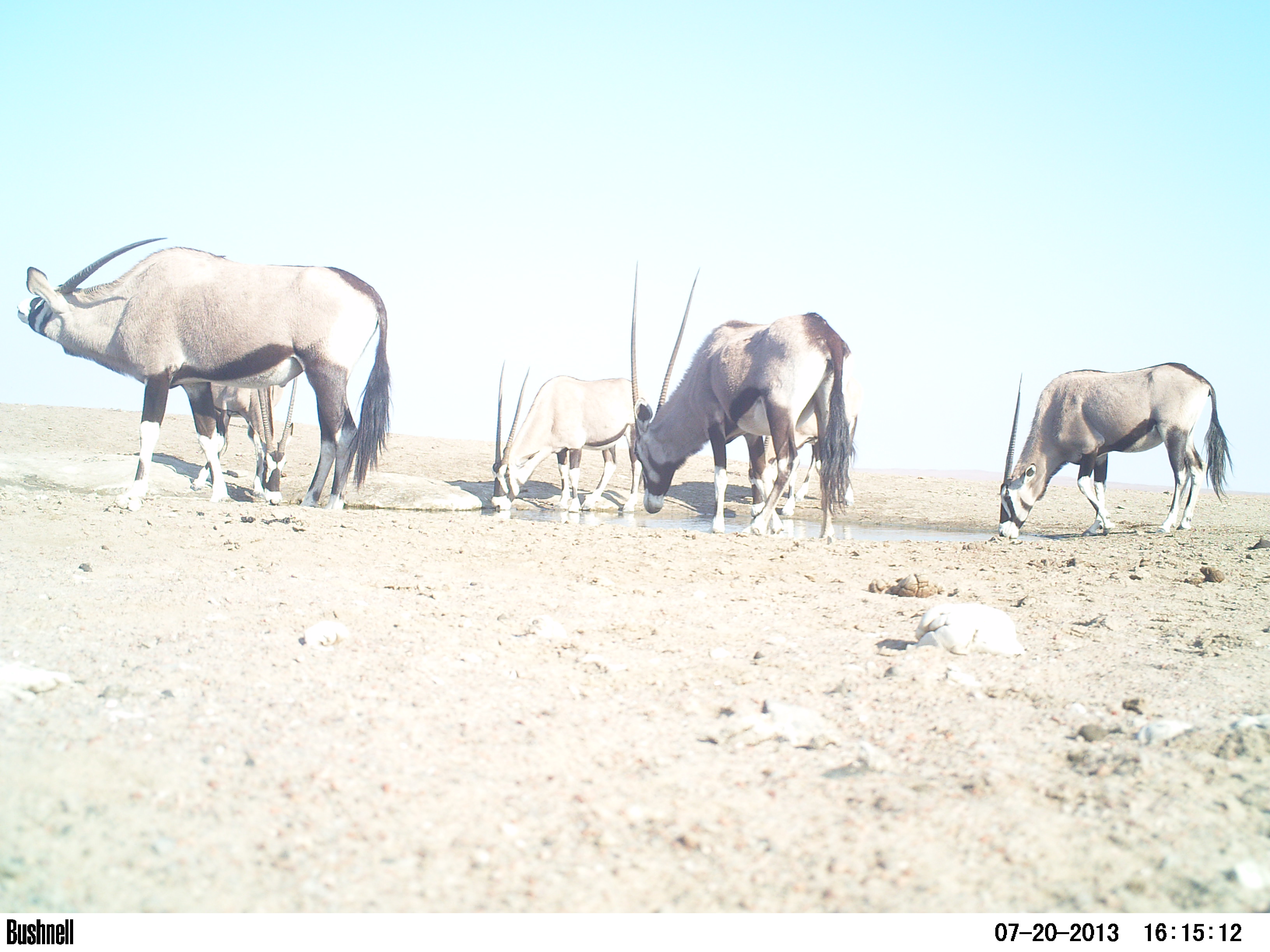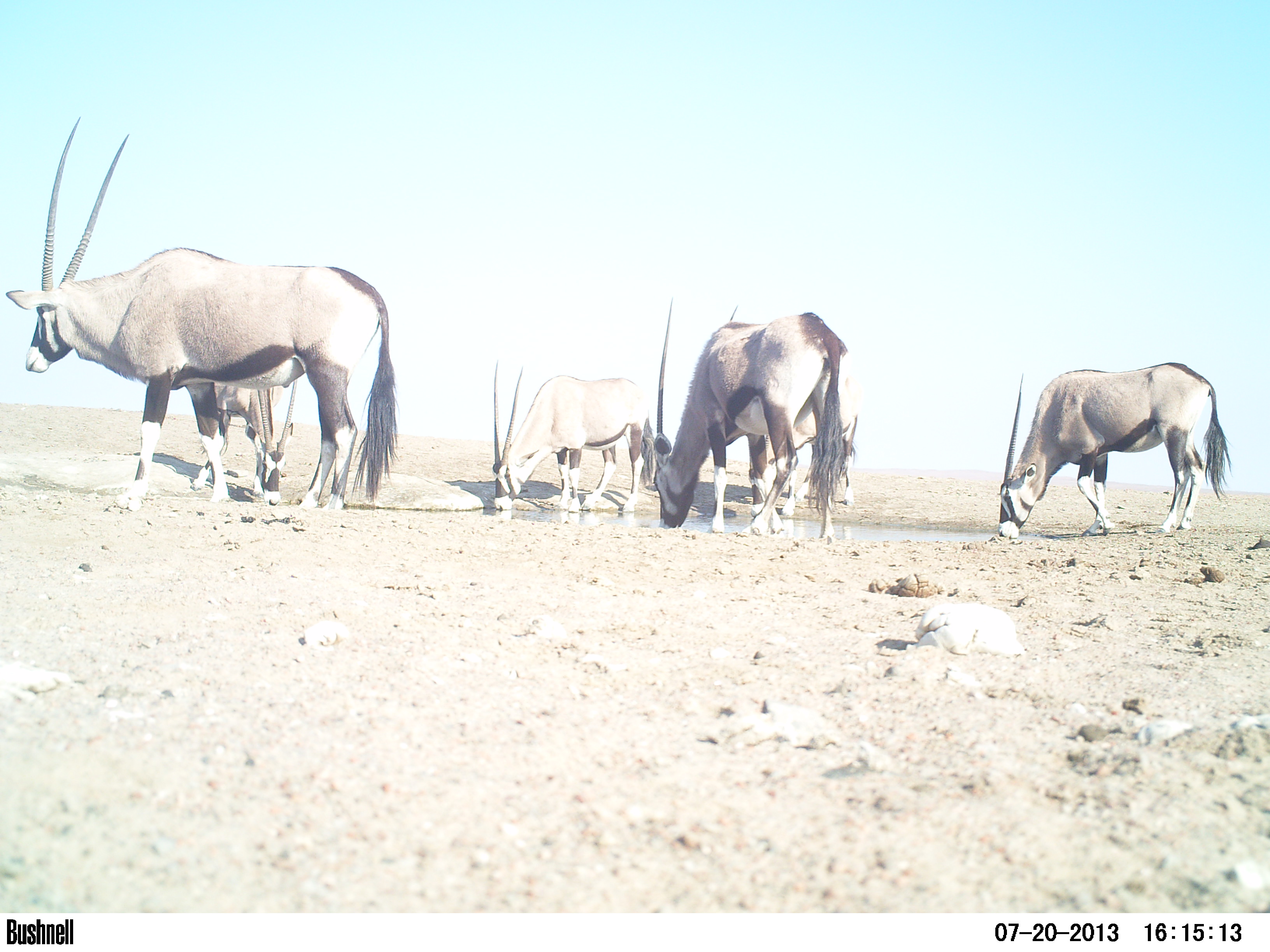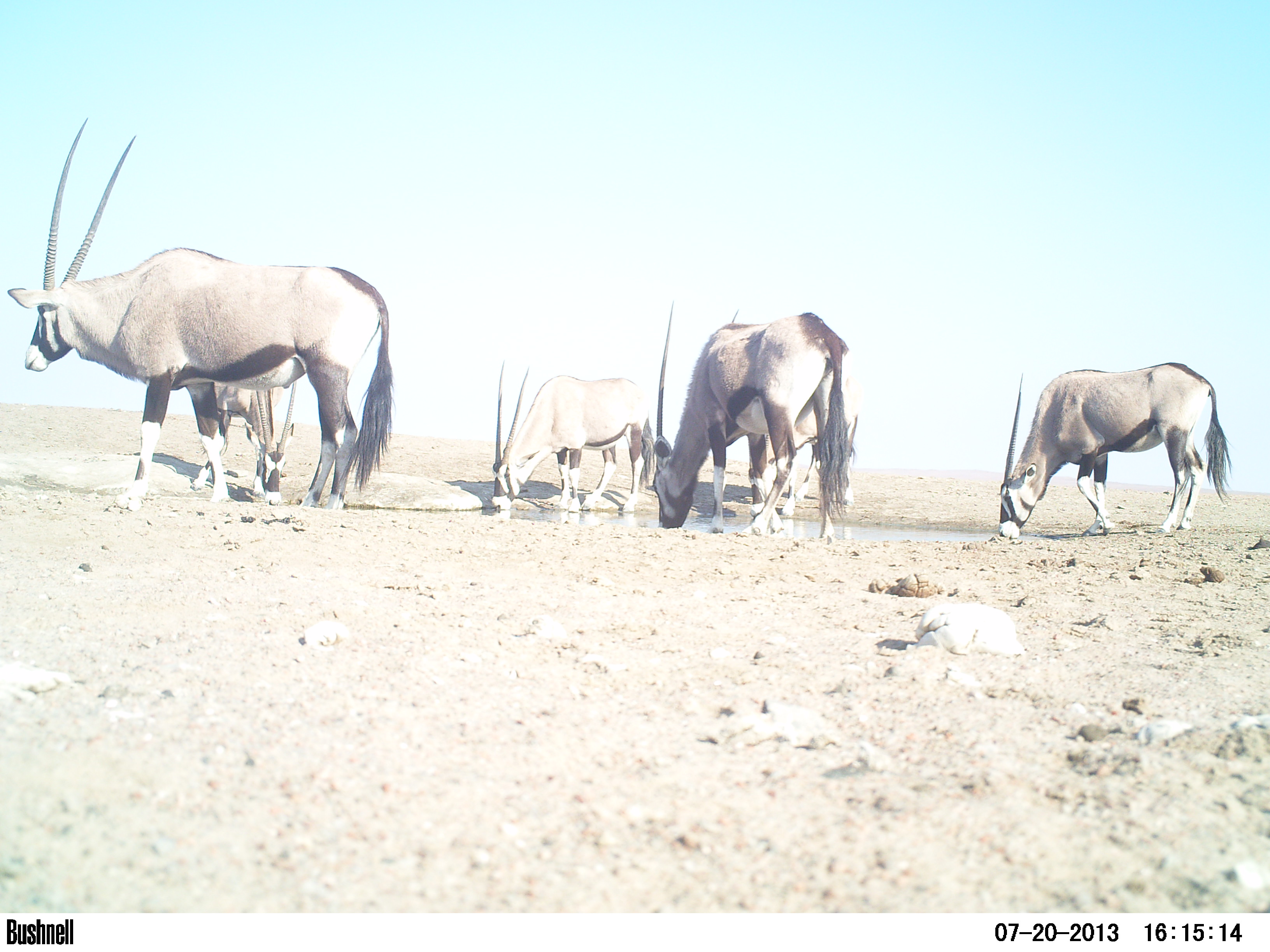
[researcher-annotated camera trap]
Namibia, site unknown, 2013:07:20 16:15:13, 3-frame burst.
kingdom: Animalia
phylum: Chordata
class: Mammalia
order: Artiodactyla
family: Bovidae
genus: Oryx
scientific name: Oryx gazella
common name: gemsbok